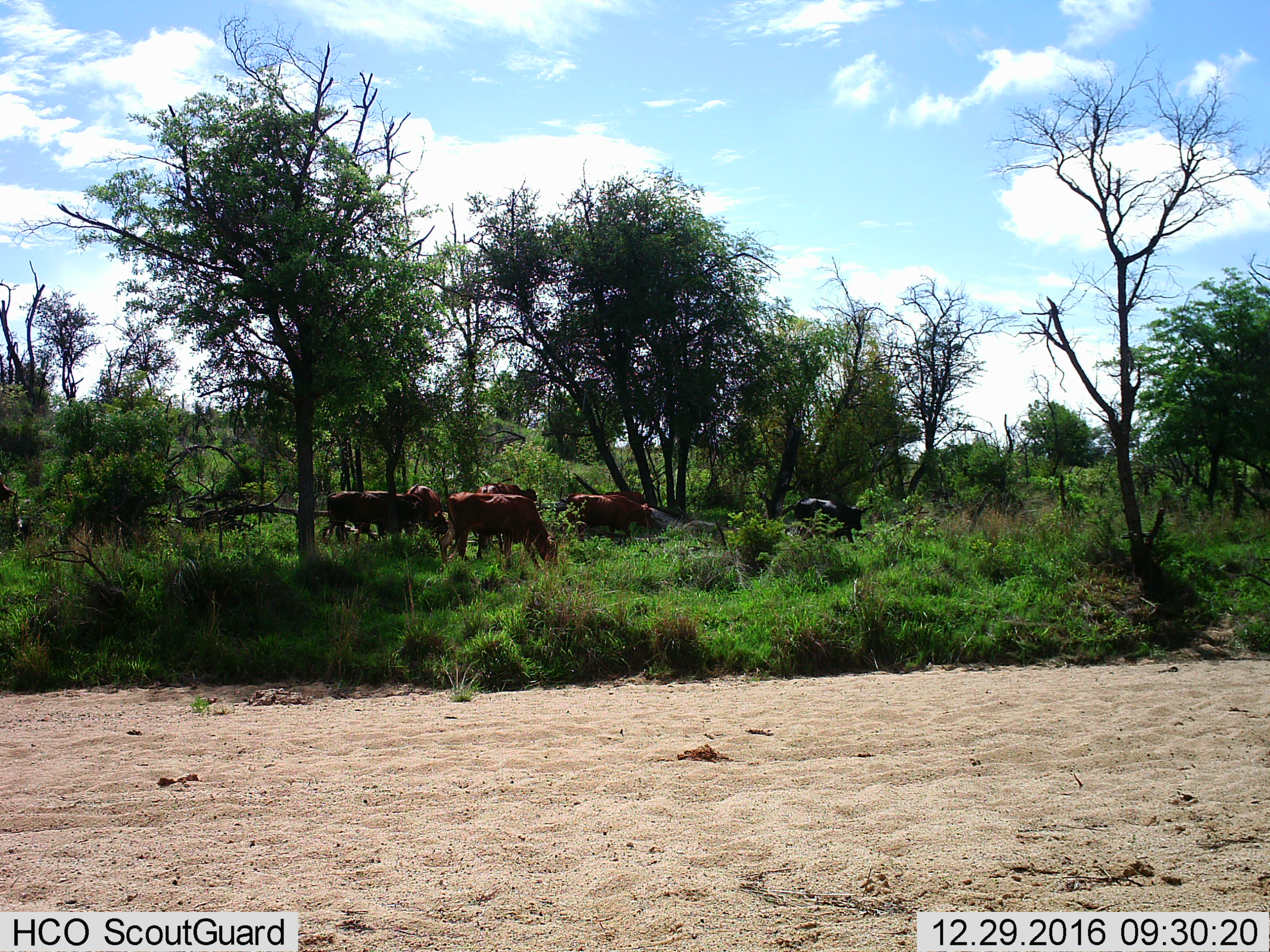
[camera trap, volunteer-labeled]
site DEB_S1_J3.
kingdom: Animalia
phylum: Chordata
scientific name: Vertebrata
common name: domestic animal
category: domesticanimal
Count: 7.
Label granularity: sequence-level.